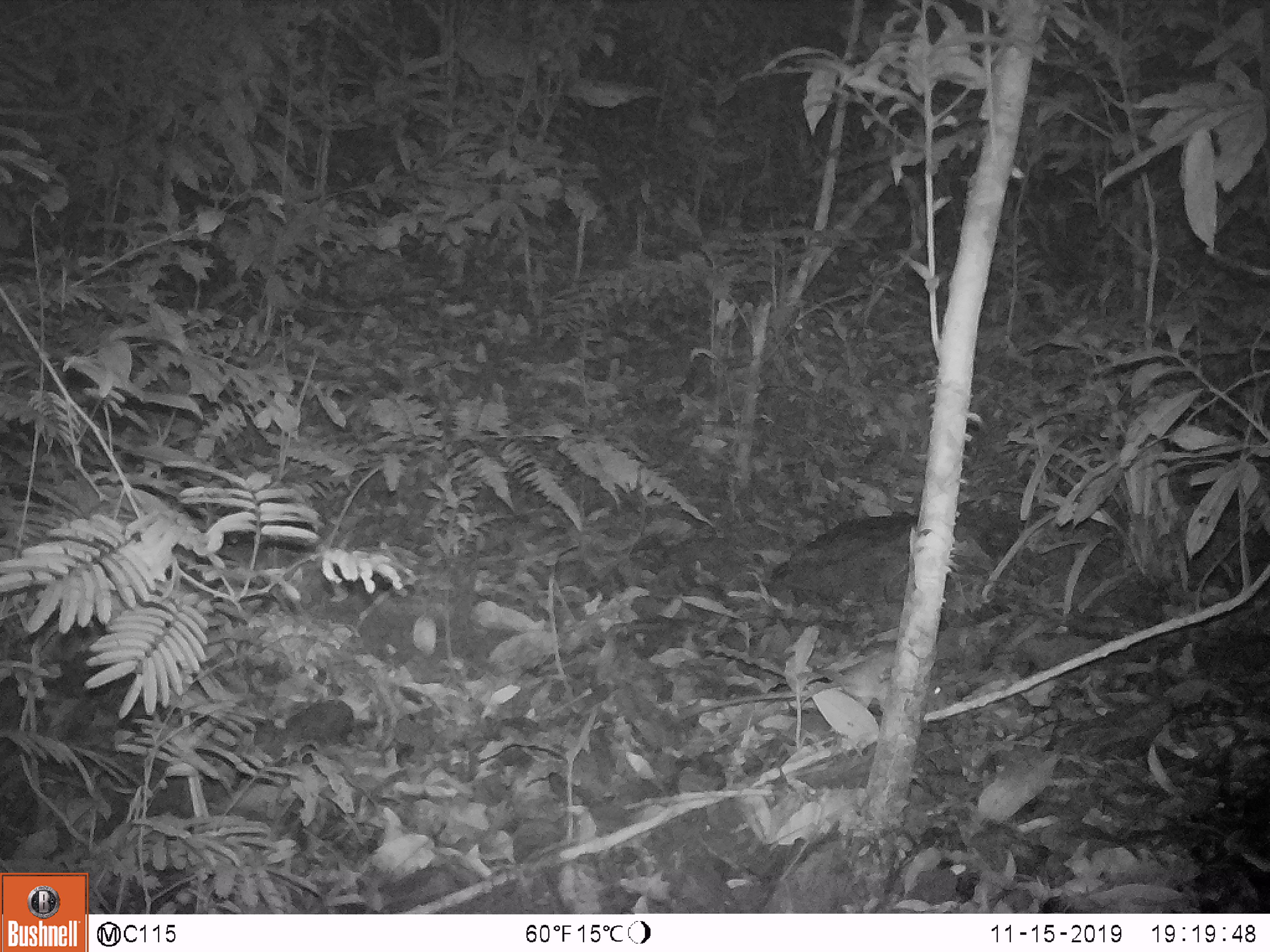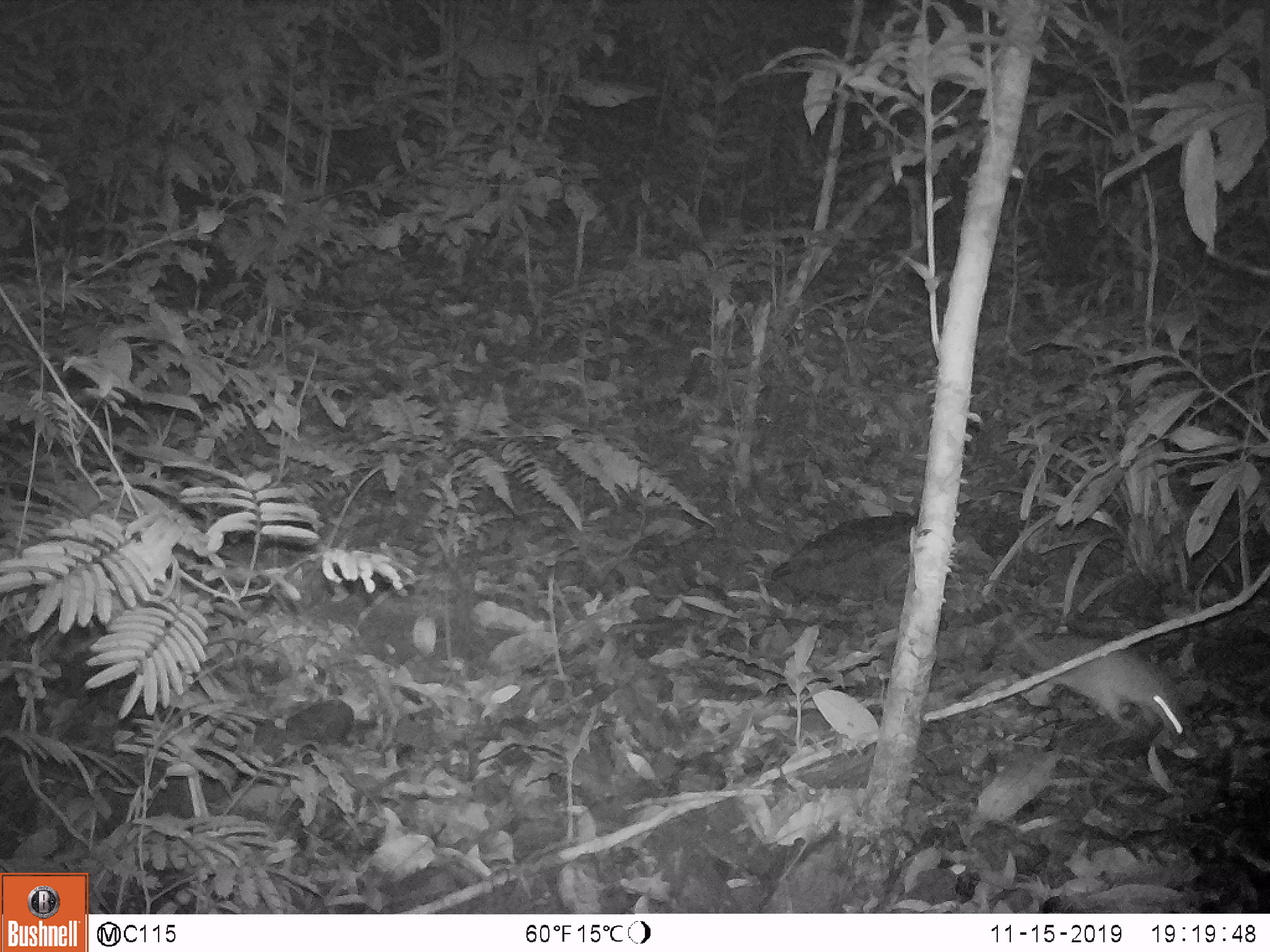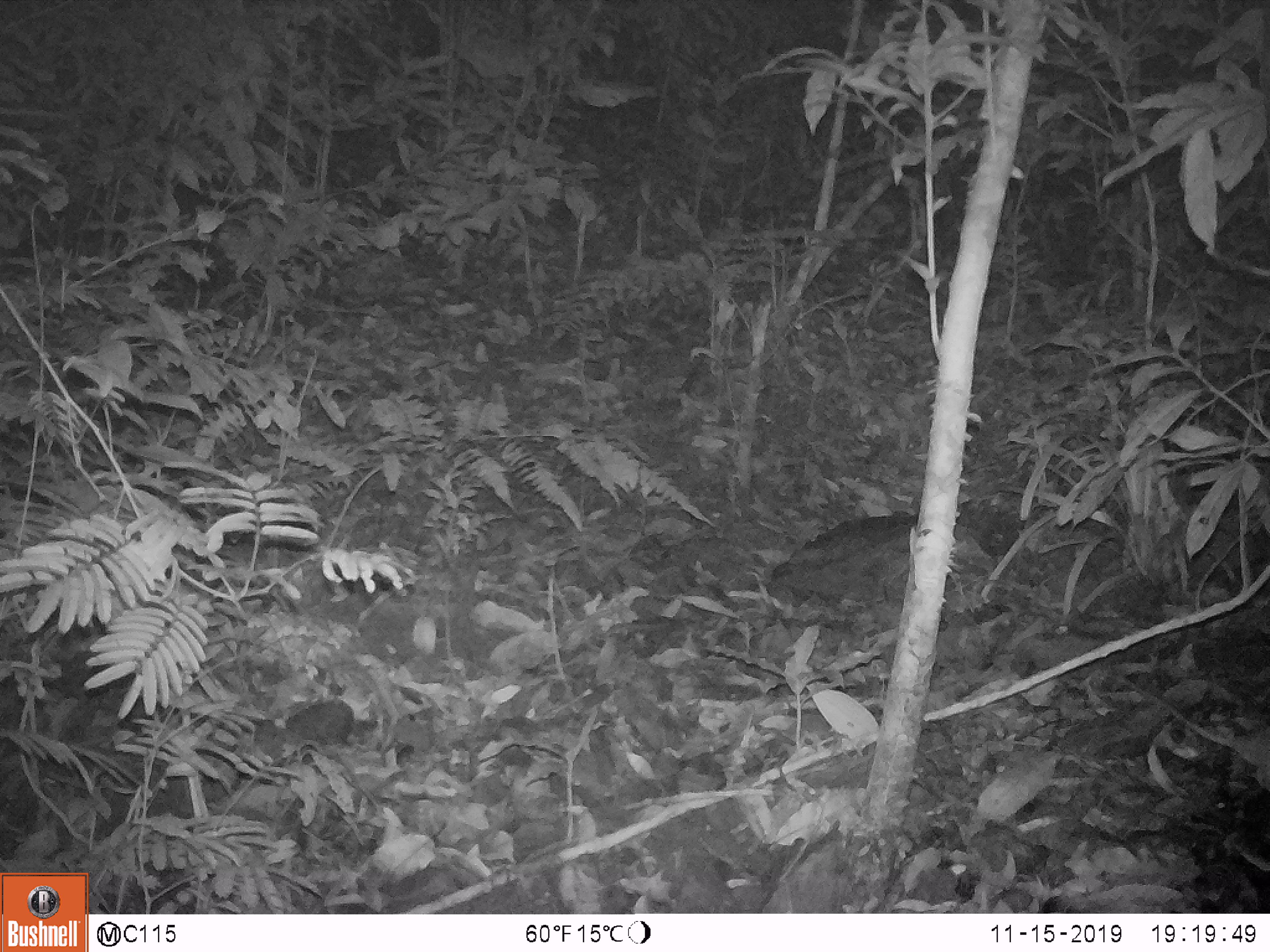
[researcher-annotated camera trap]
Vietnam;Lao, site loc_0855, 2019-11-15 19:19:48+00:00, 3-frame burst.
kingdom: Animalia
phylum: Chordata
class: Mammalia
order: Rodentia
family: Muridae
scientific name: Muridae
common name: old-world mice and rats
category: unidentified murid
Unidentified murid (old-world mice and rats) (Muridae). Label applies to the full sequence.